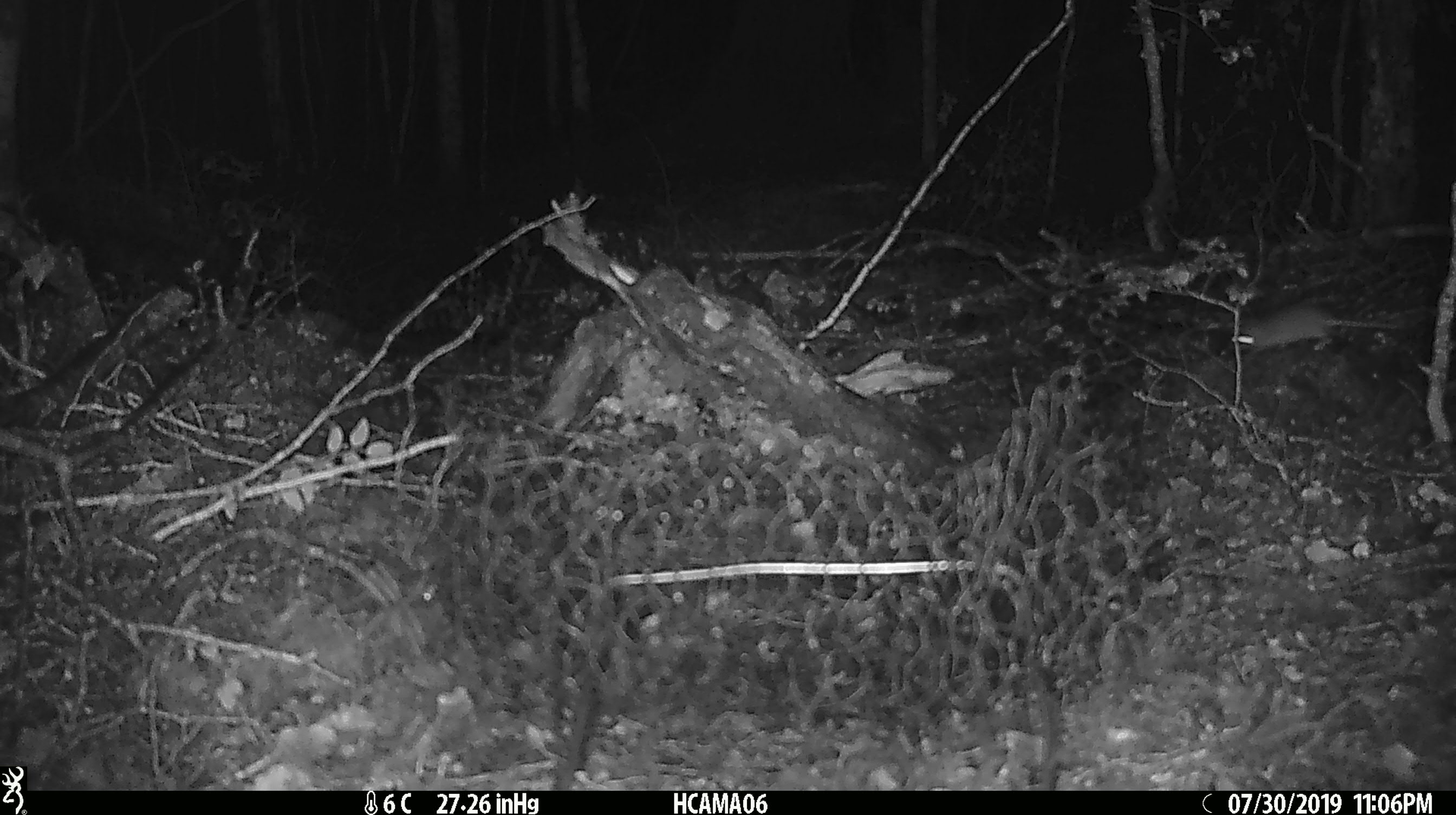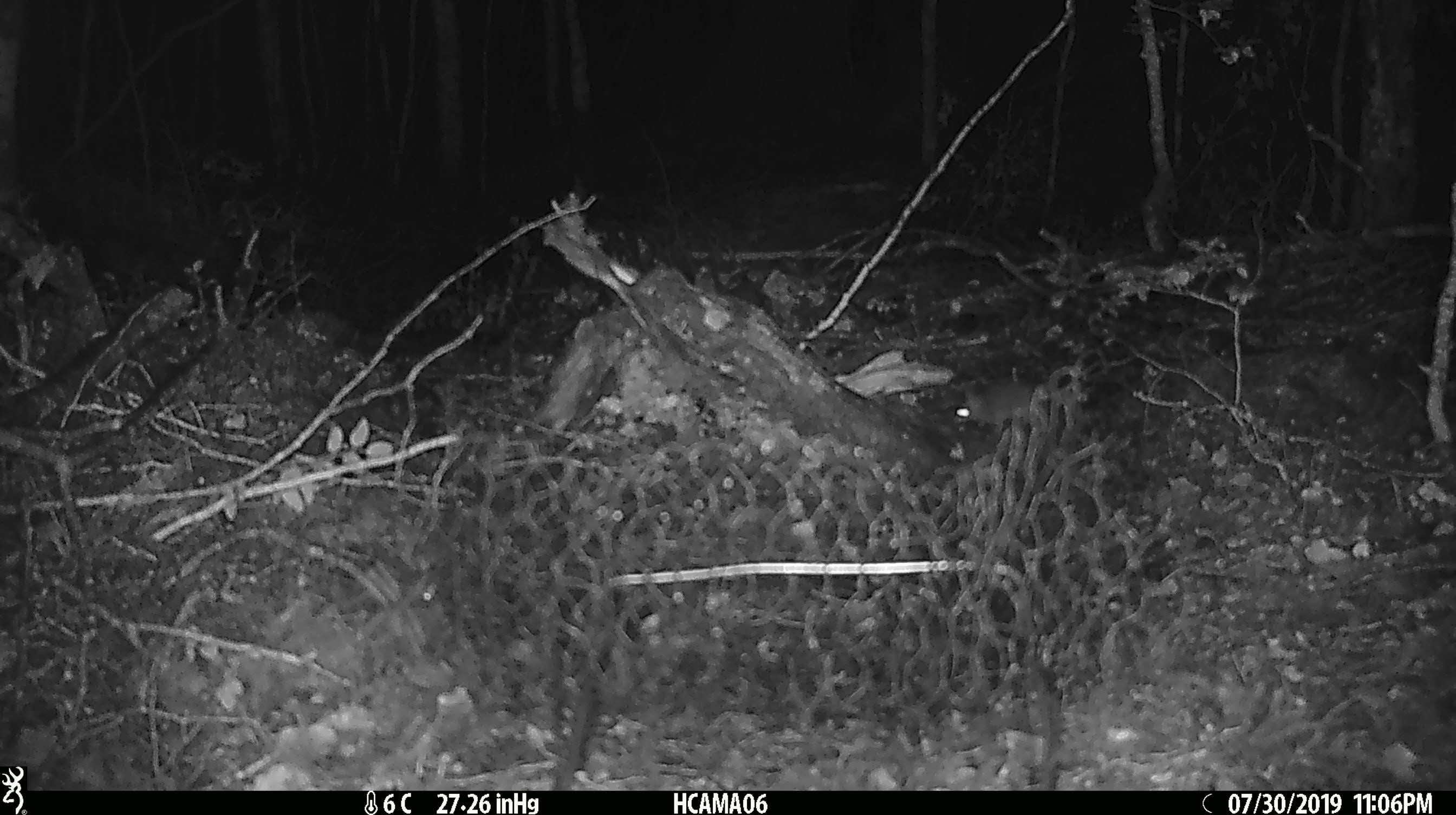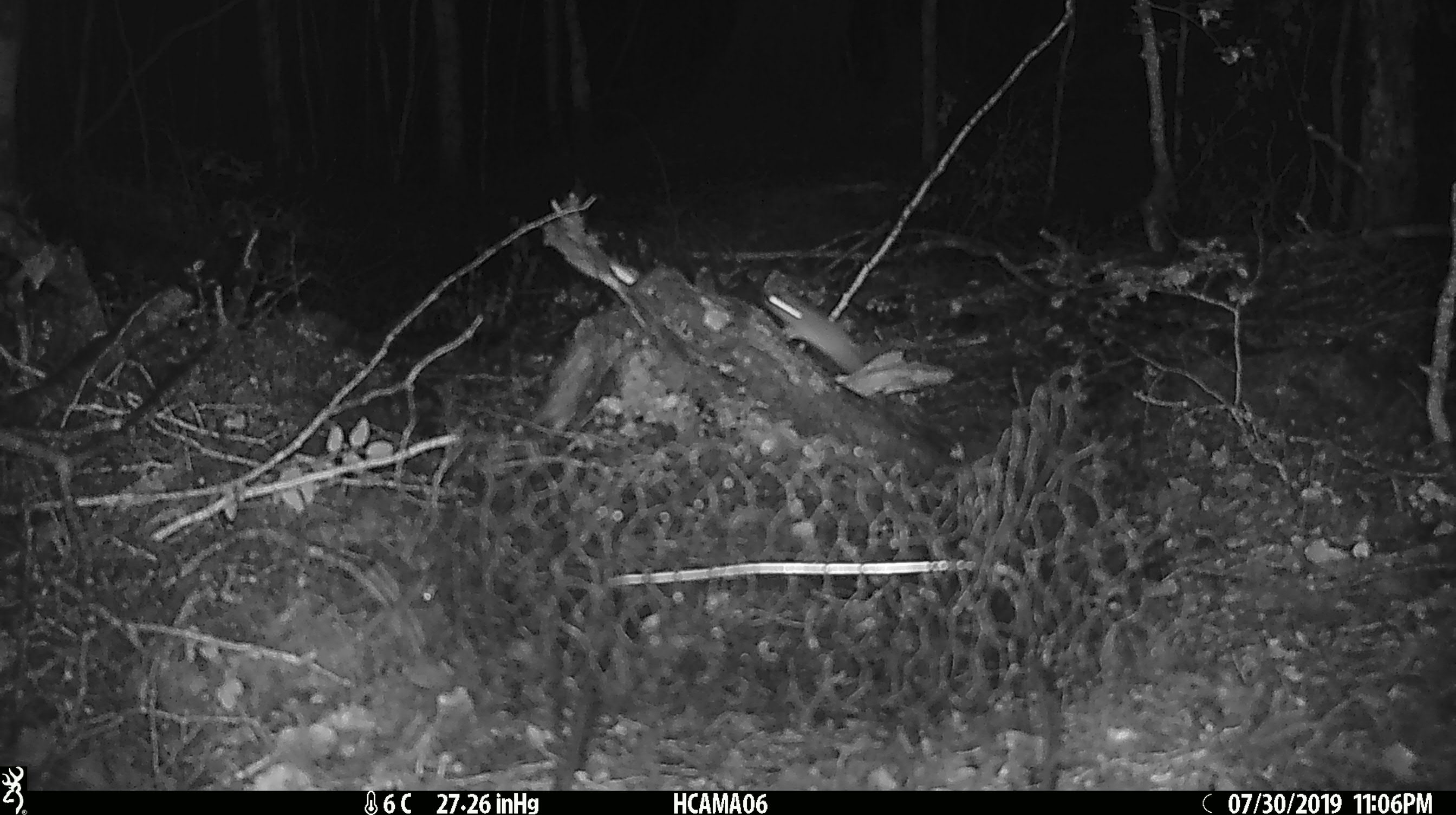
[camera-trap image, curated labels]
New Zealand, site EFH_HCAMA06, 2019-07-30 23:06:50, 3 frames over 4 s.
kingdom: Animalia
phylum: Chordata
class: Mammalia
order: Rodentia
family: Muridae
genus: Mus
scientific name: Mus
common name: mouse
Mouse (Mus).